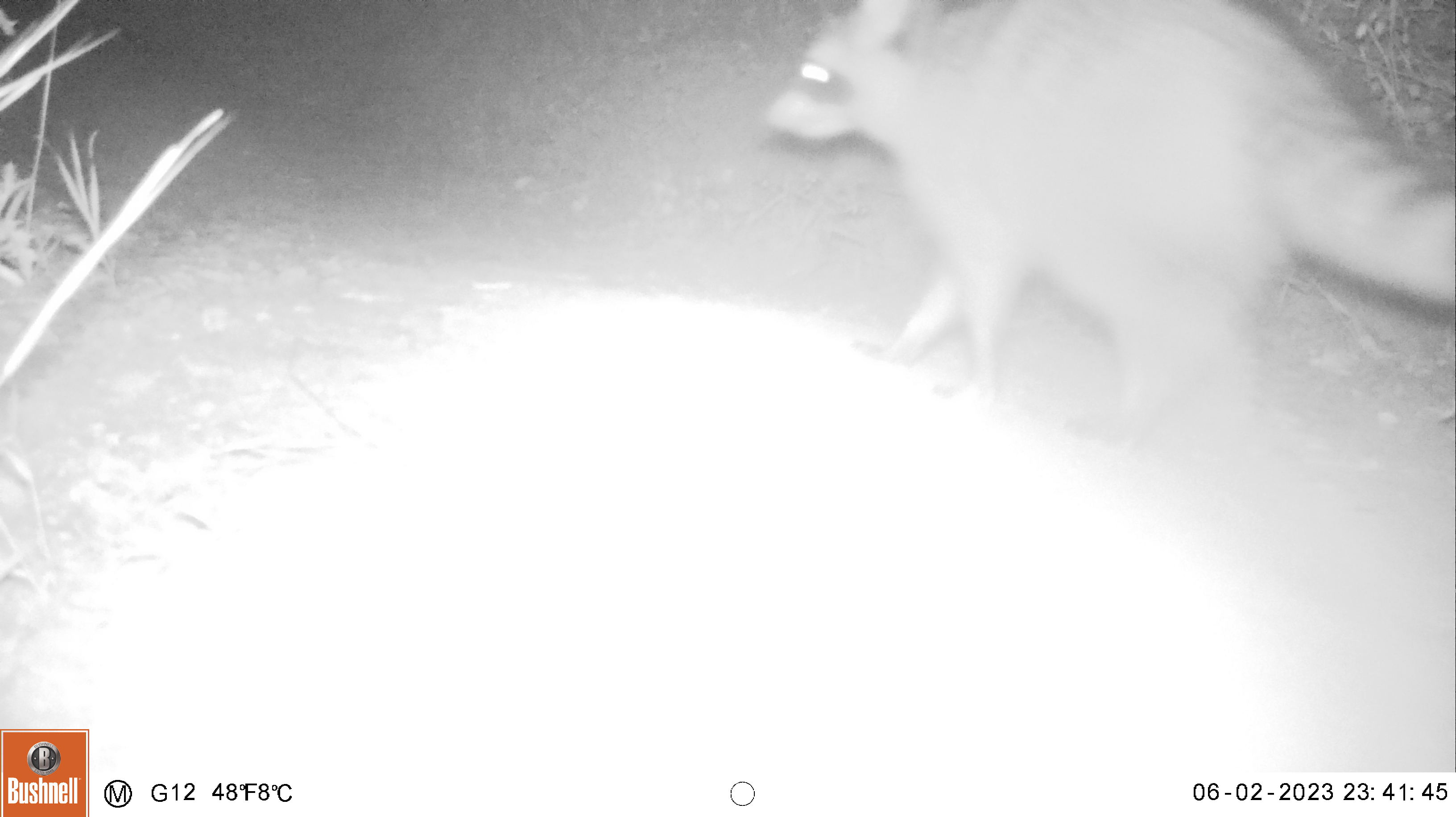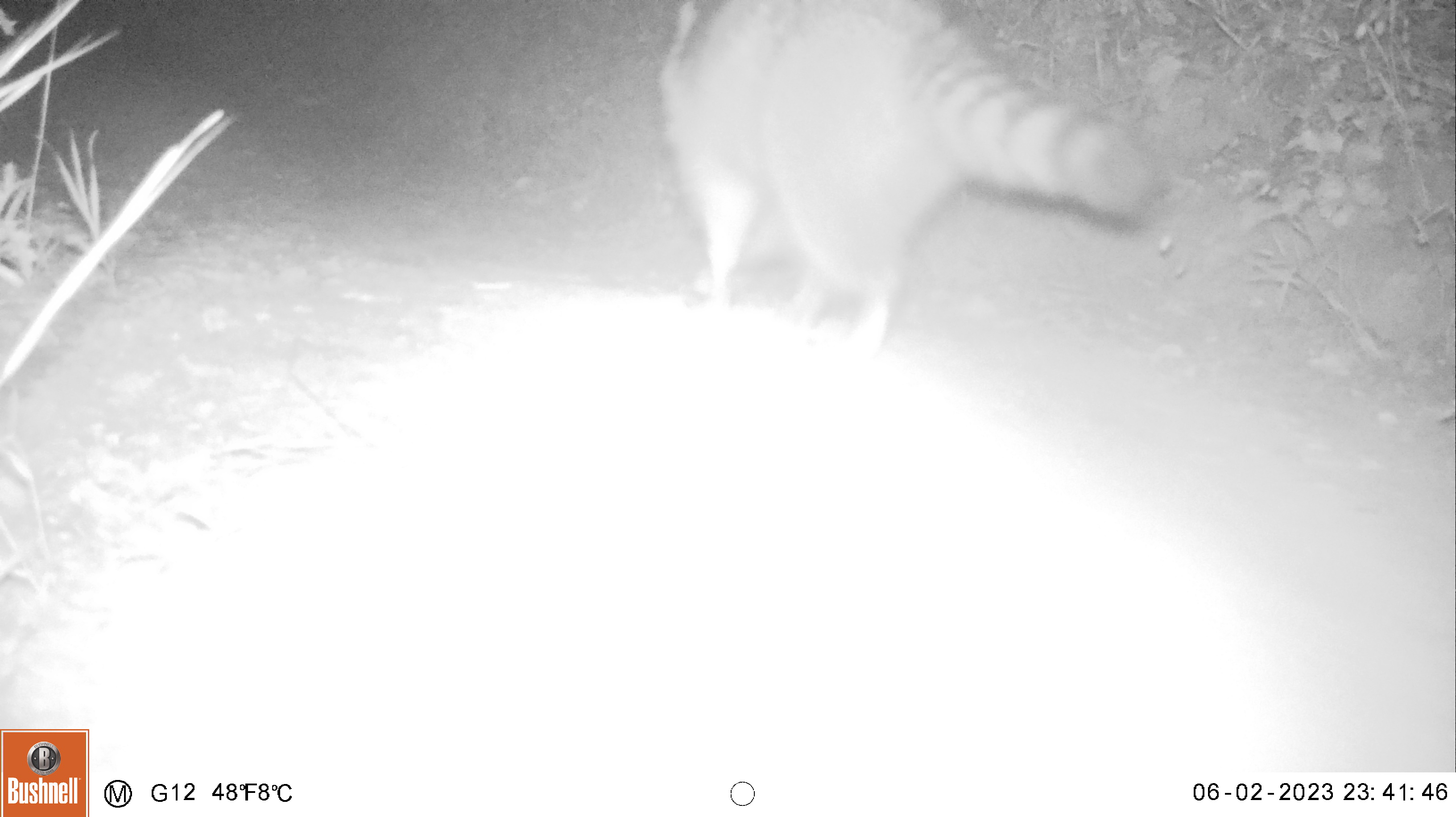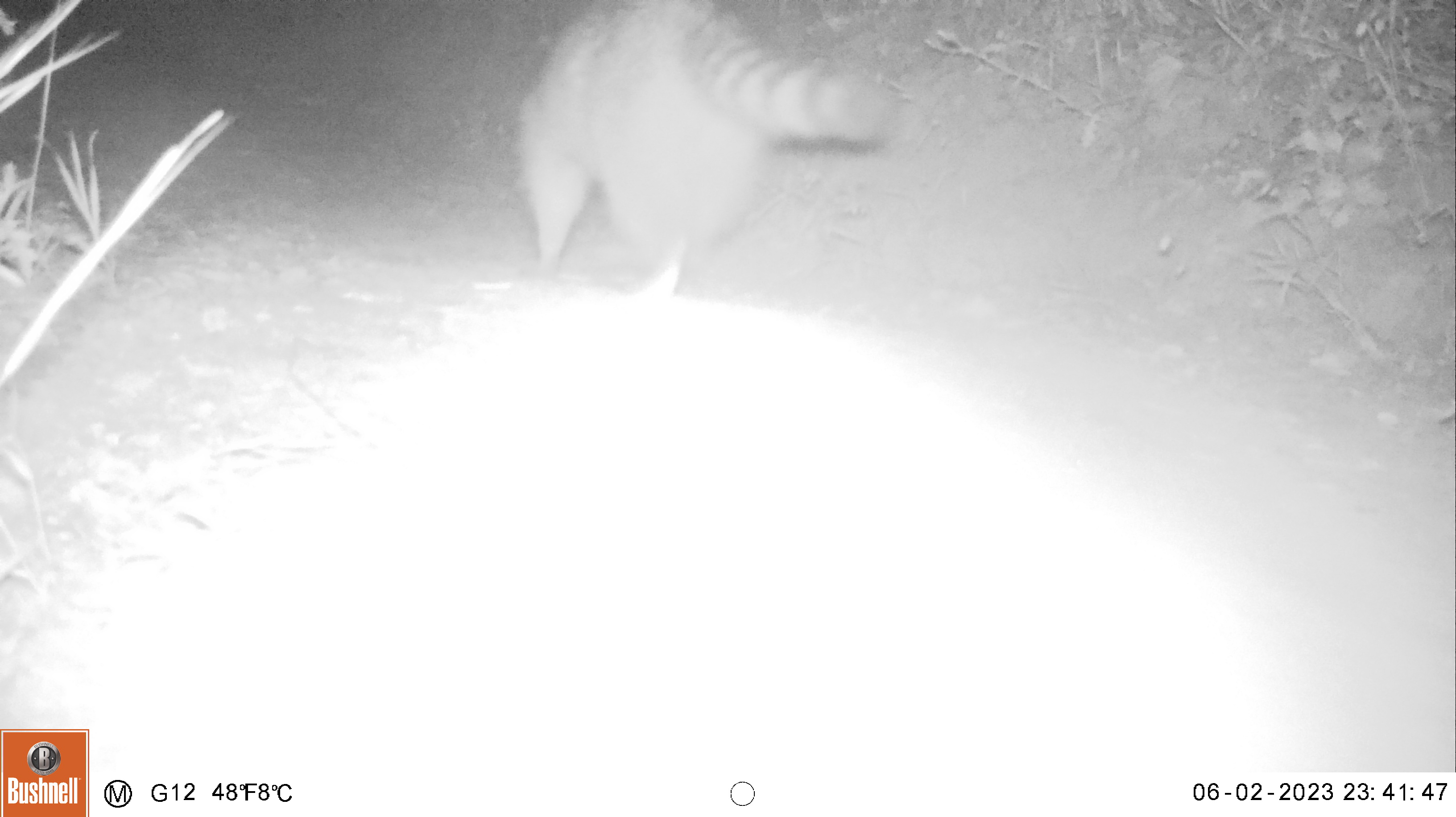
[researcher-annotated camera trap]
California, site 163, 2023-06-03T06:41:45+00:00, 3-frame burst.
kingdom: Animalia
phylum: Chordata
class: Mammalia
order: Carnivora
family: Procyonidae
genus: Procyon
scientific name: Procyon lotor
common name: raccoon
Raccoon (Procyon lotor).